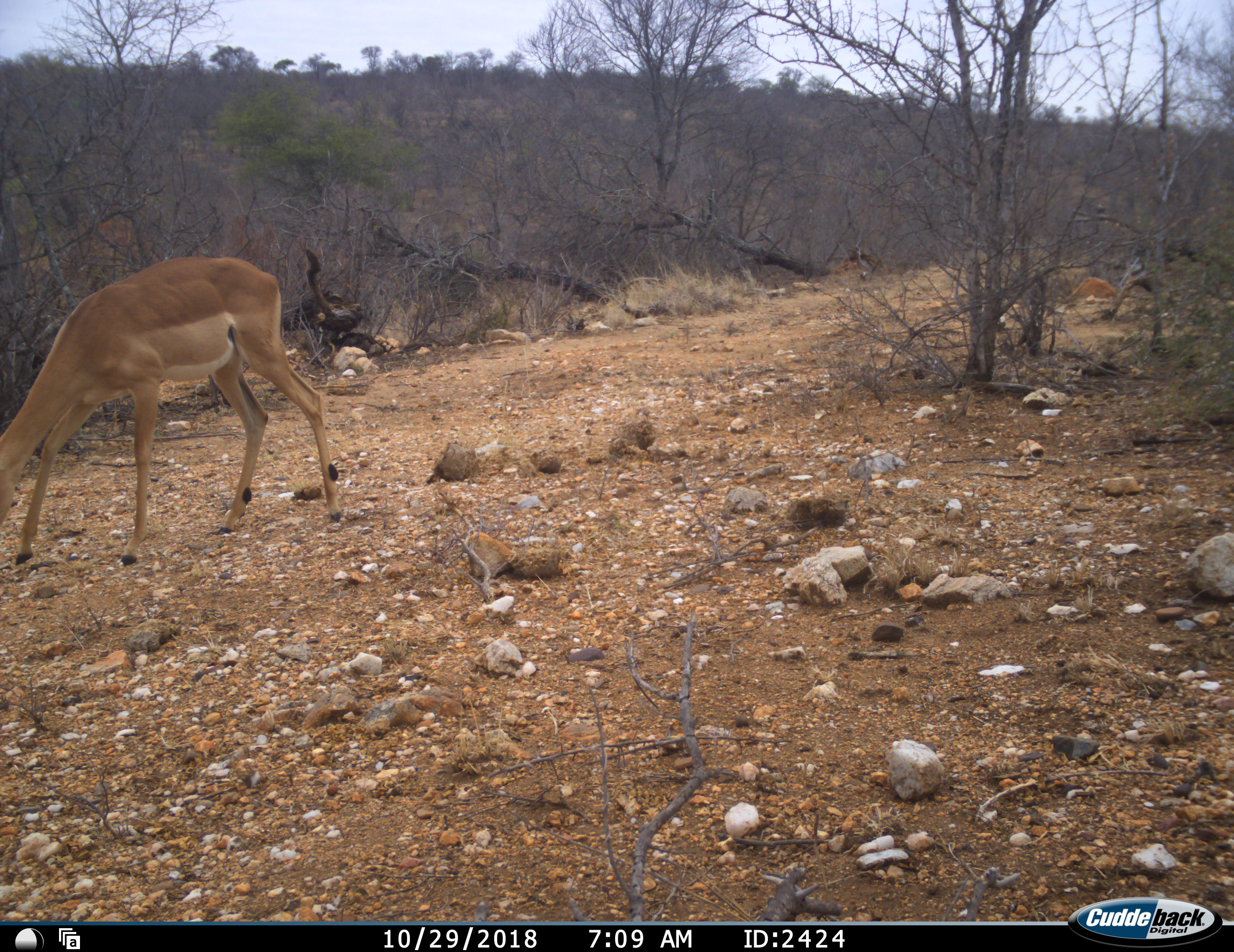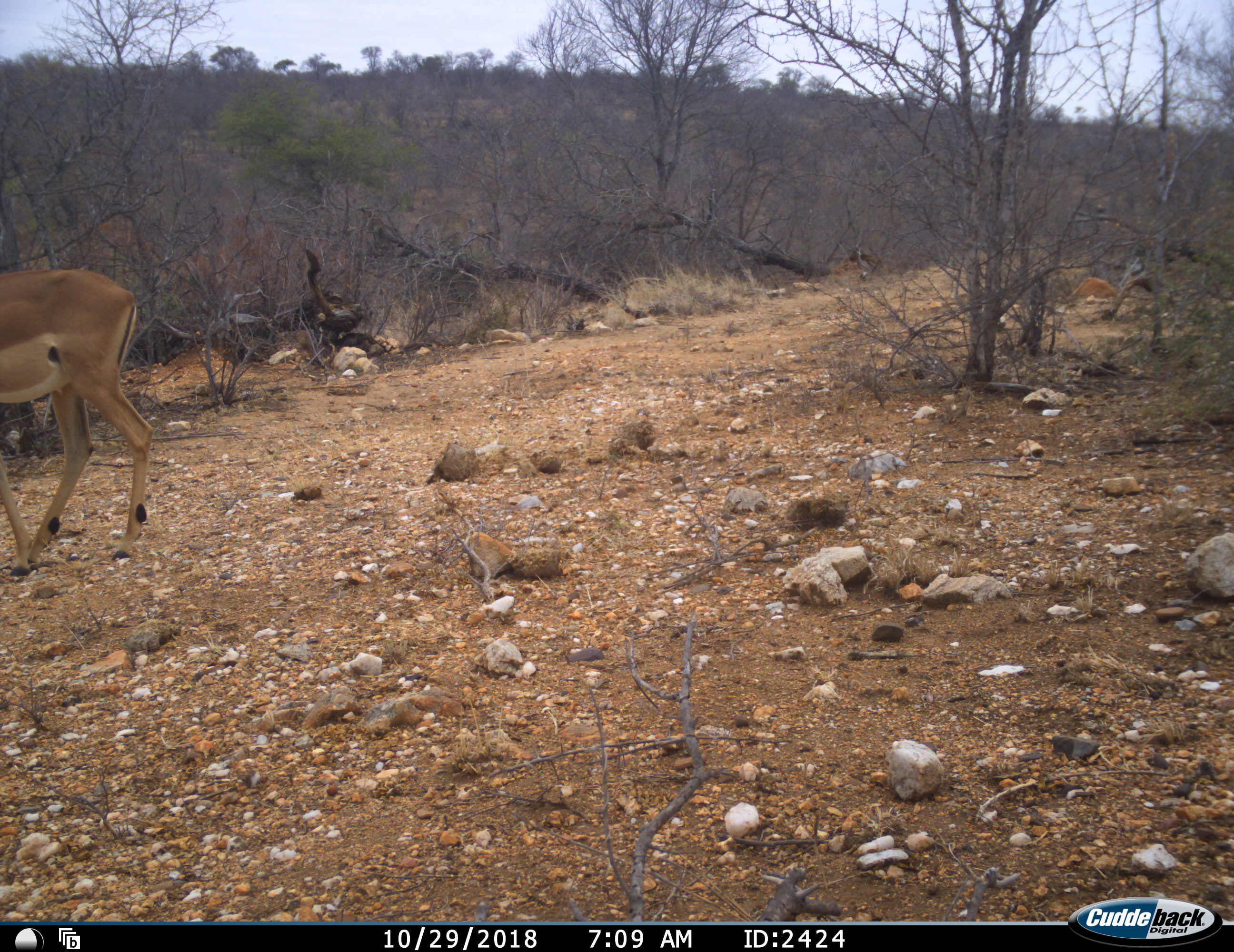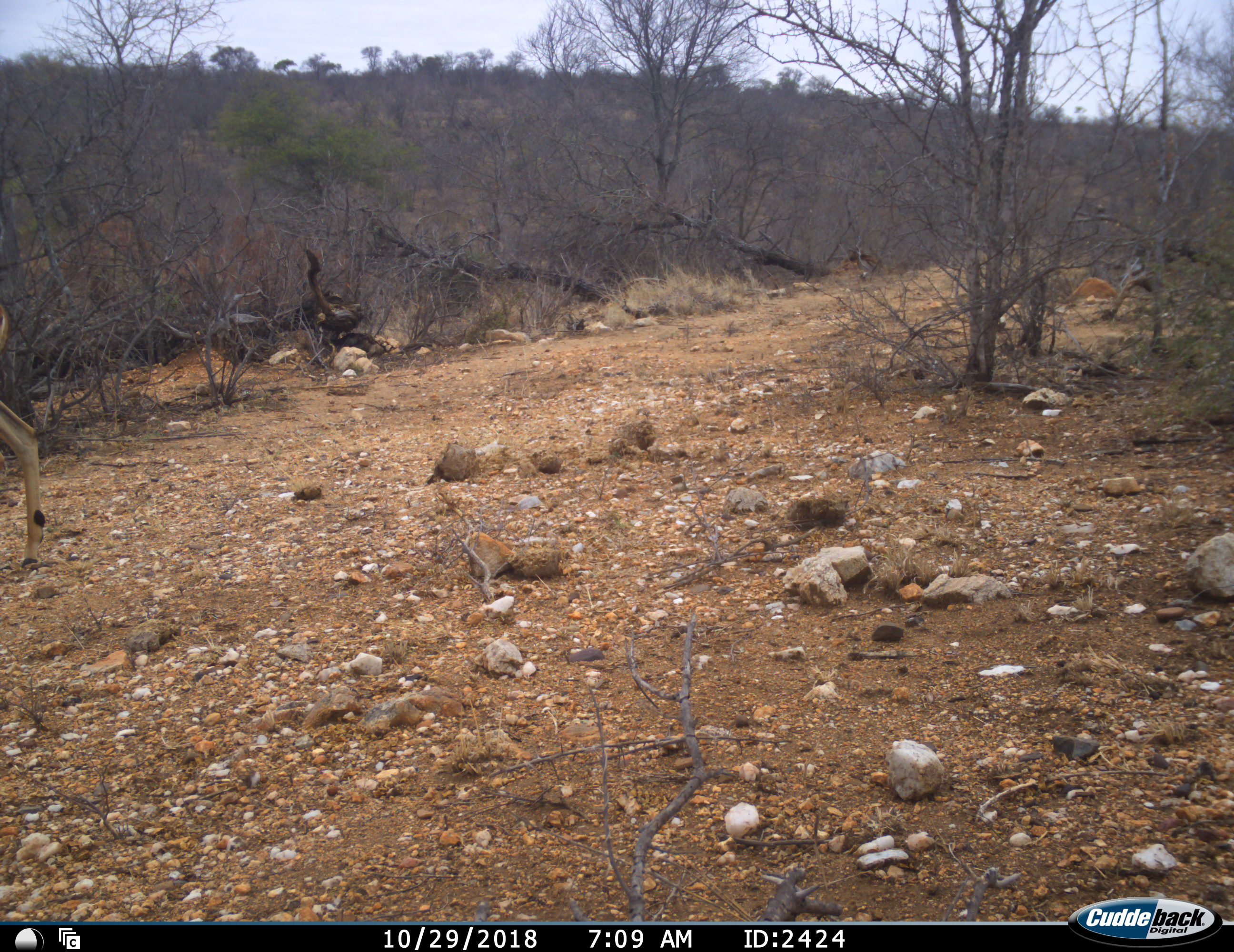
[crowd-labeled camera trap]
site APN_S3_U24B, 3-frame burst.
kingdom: Animalia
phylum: Chordata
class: Mammalia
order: Artiodactyla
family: Bovidae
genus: Aepyceros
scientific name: Aepyceros melampus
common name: impala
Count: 1.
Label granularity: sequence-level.